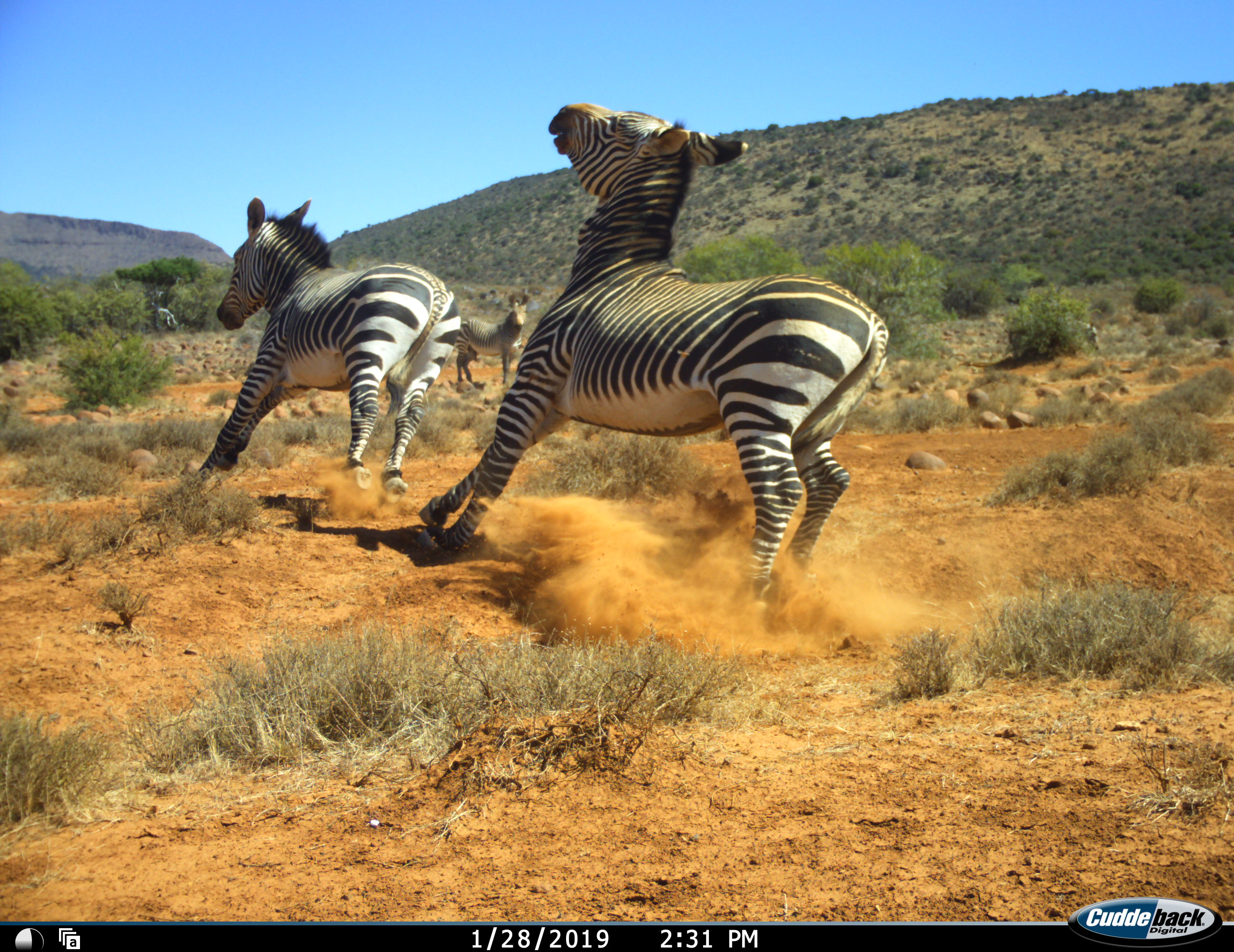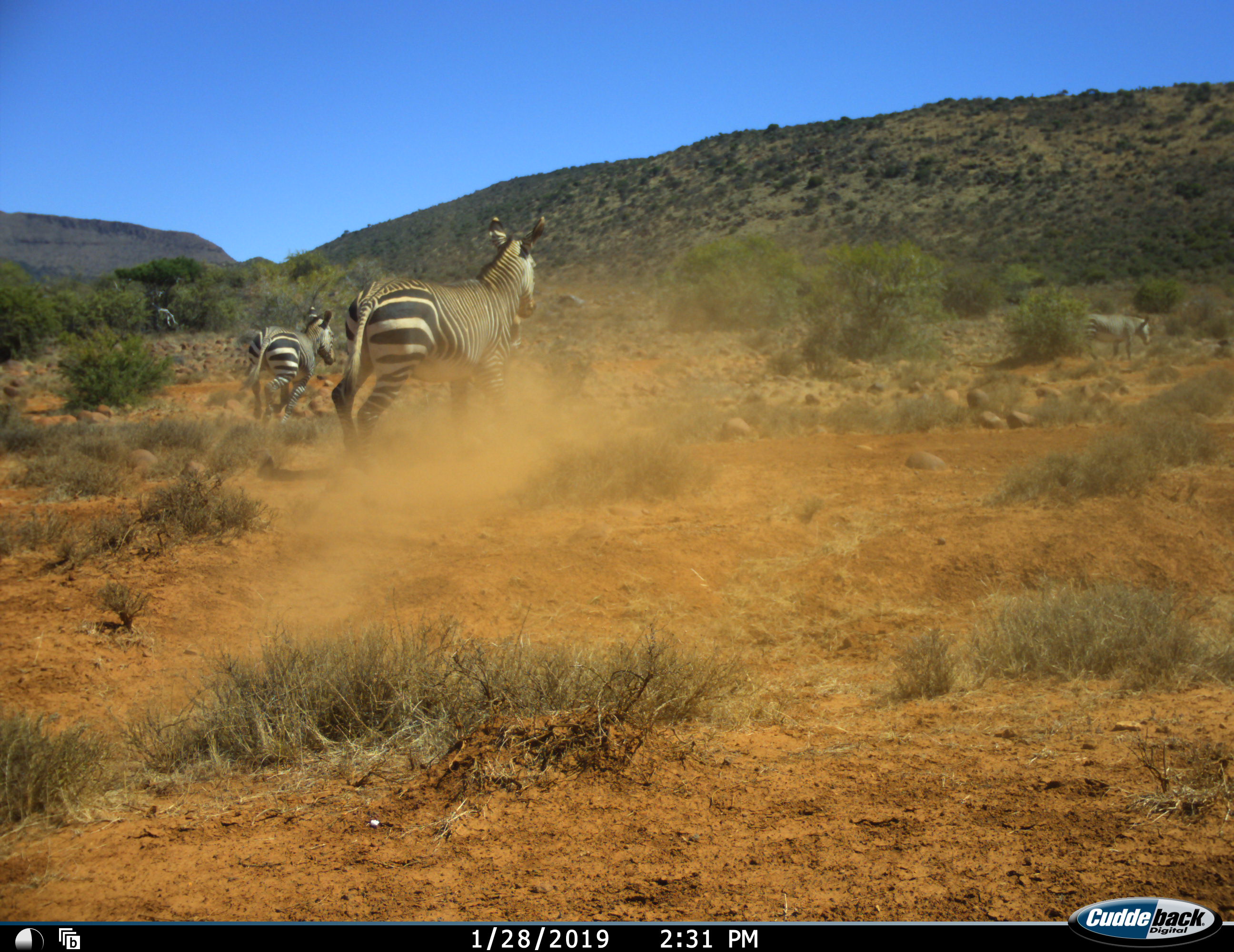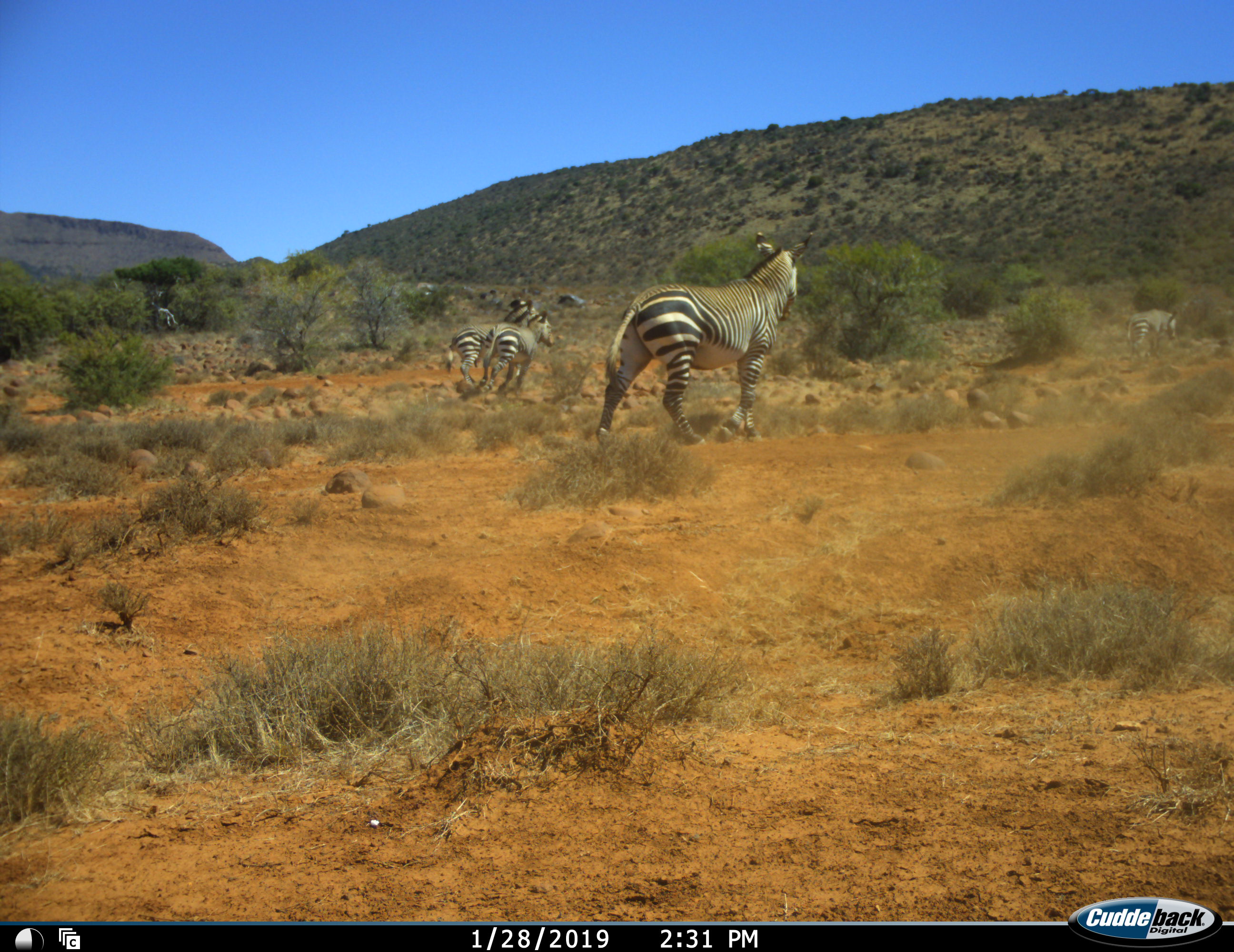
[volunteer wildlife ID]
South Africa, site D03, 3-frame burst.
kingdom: Animalia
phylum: Chordata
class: Mammalia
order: Perissodactyla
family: Equidae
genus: Equus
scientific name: Equus zebra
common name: mountain zebra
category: zebramountain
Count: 4.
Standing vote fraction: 40%.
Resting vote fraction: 0%.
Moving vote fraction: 100%.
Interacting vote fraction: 30%.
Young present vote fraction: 0%.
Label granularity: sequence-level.